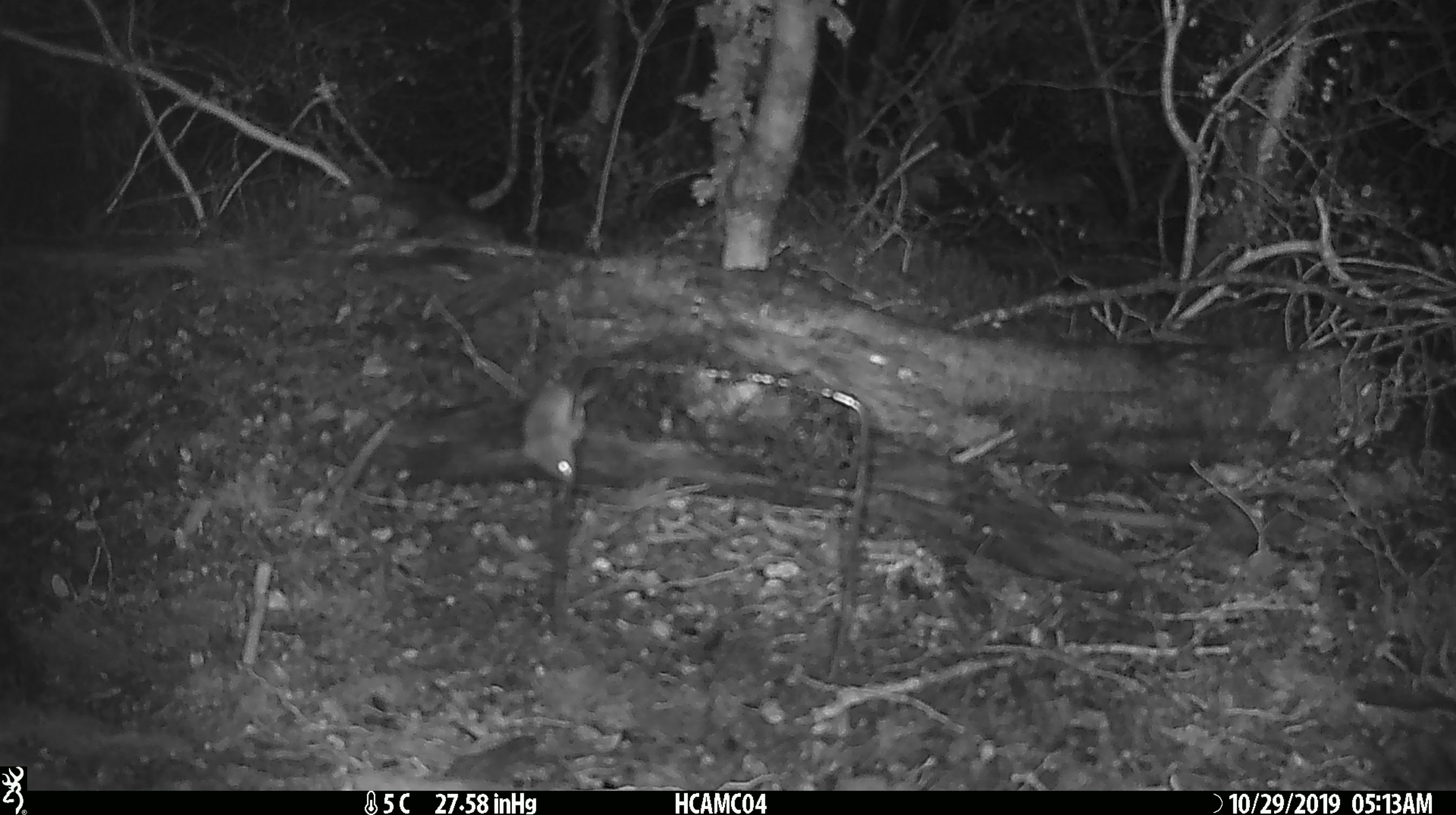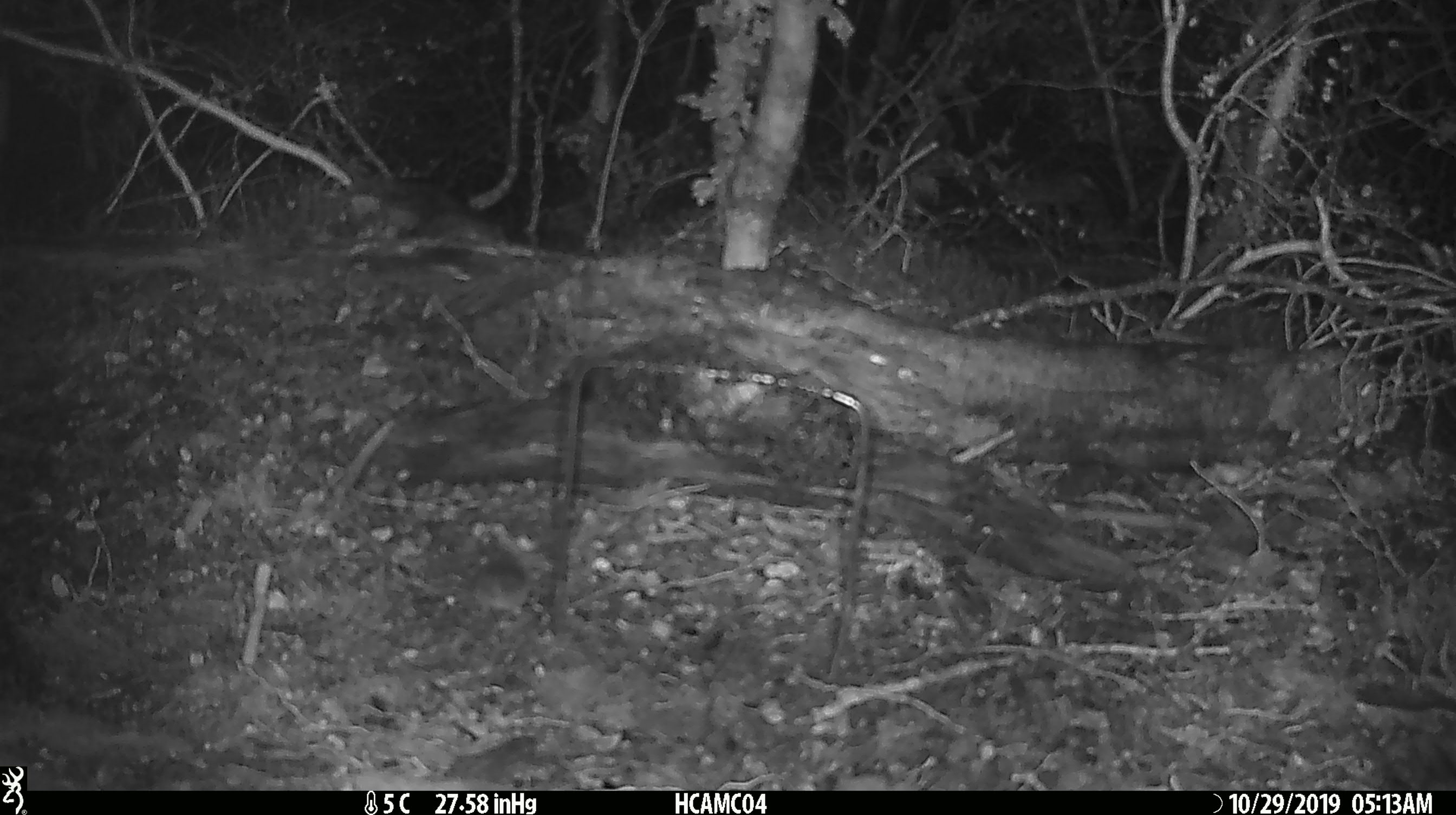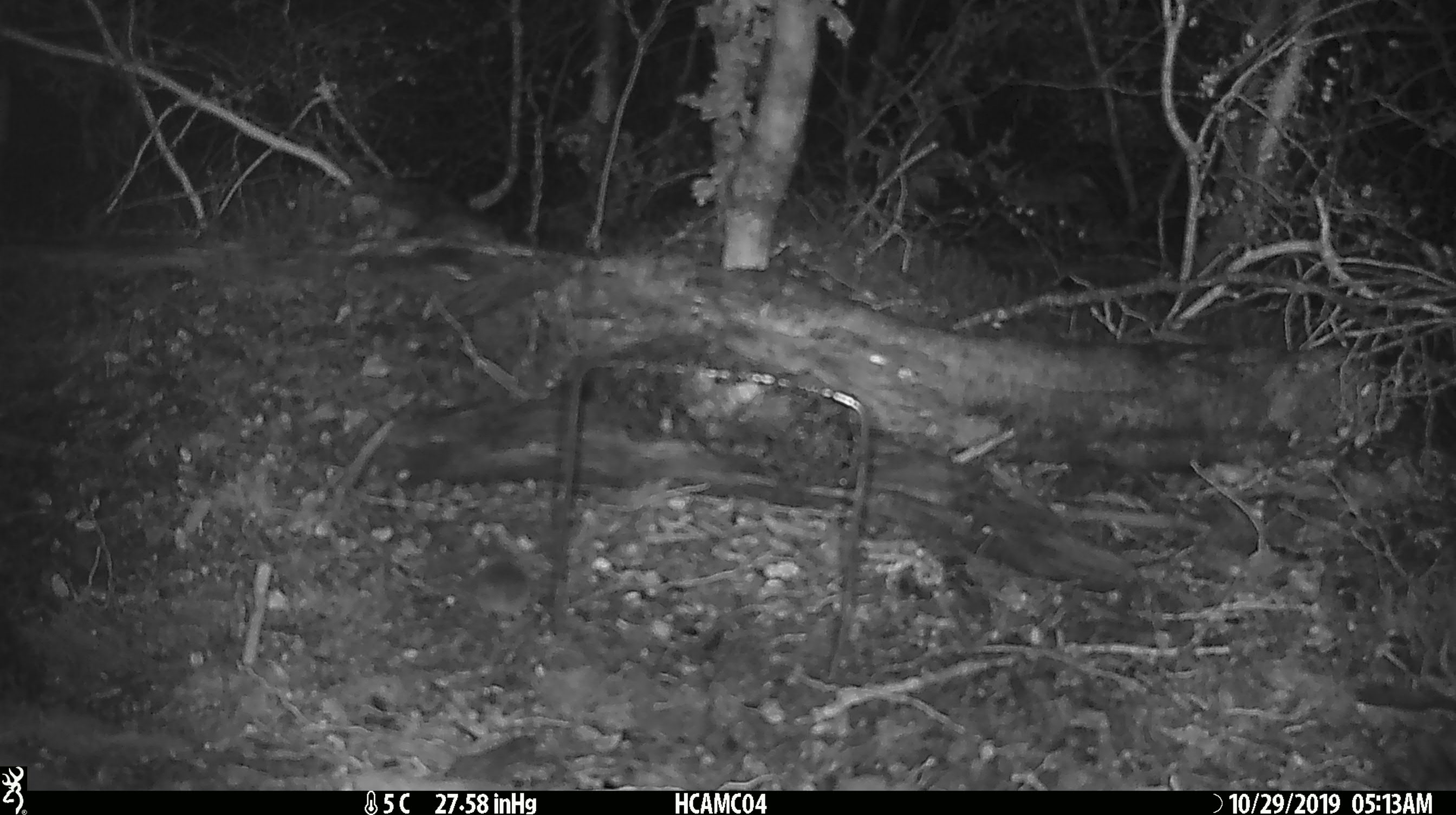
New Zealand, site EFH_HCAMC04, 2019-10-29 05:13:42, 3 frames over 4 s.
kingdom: Animalia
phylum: Chordata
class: Mammalia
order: Rodentia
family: Muridae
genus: Mus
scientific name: Mus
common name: mouse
Mouse (Mus).